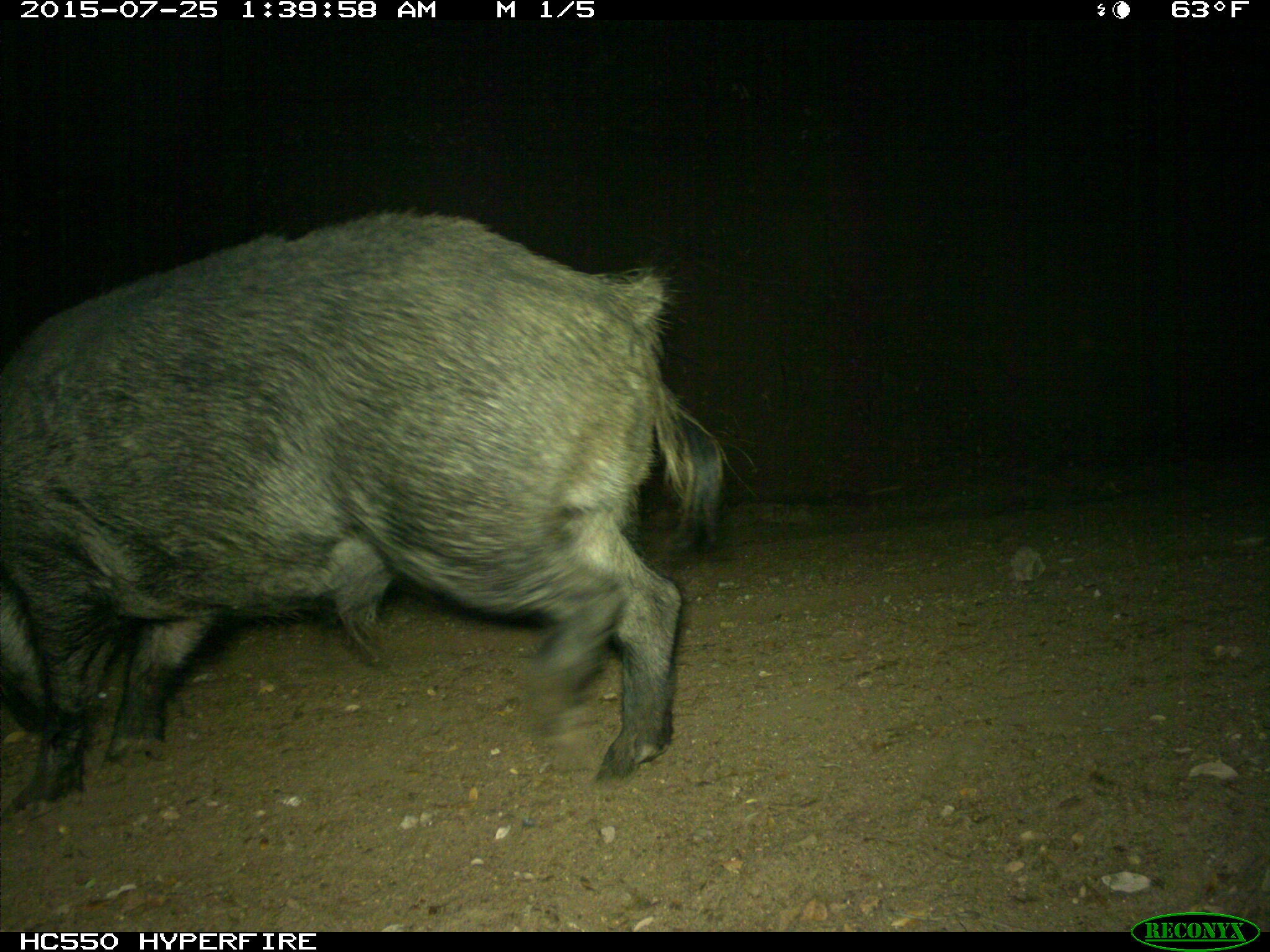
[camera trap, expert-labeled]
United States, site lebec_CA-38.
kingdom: Animalia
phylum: Chordata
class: Mammalia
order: Artiodactyla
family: Suidae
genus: Sus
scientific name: Sus scrofa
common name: wild boar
Sus scrofa (wild boar).